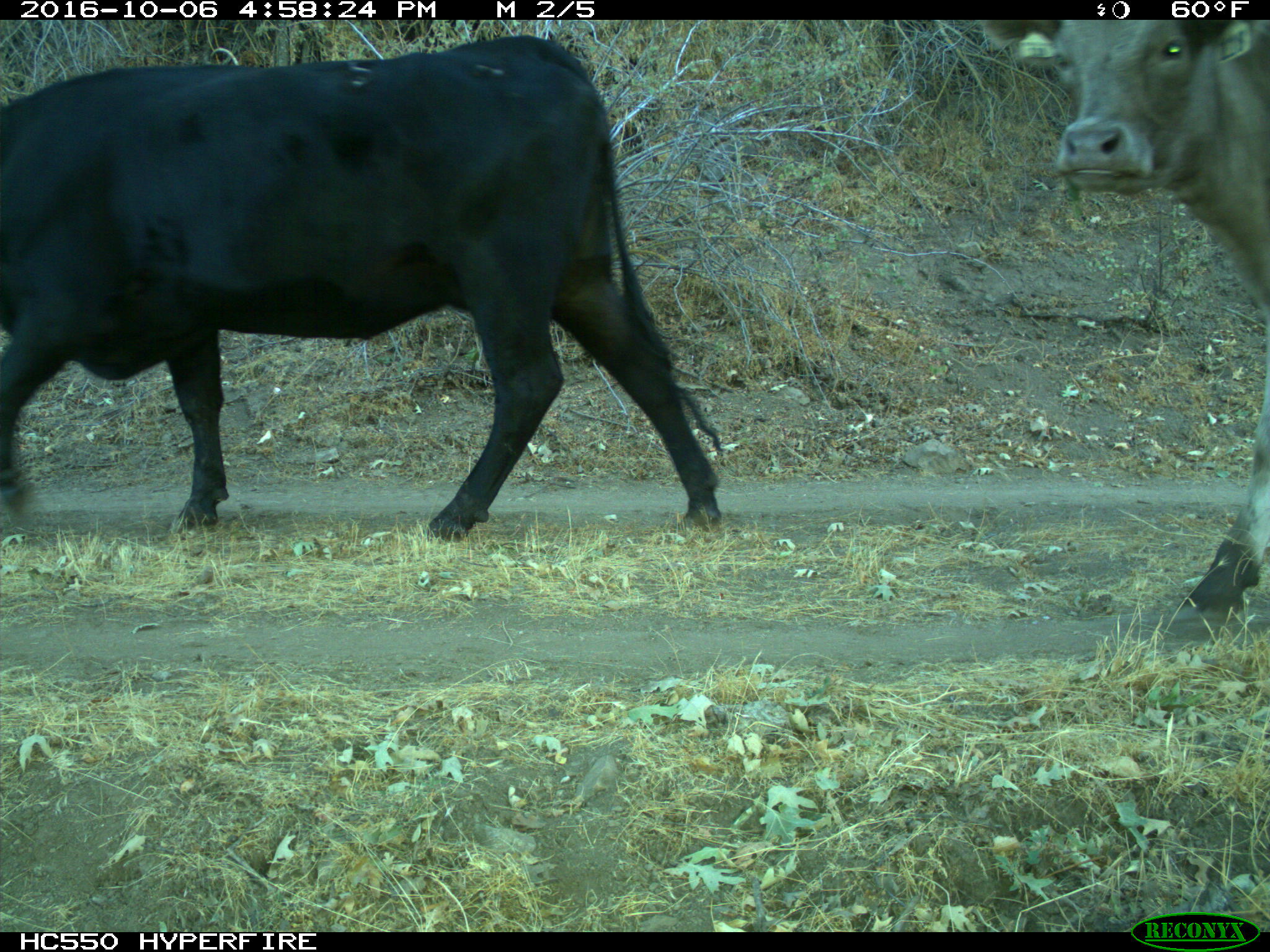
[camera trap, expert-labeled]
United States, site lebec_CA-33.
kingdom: Animalia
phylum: Chordata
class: Mammalia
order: Artiodactyla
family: Bovidae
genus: Bos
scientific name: Bos taurus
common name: domestic cow